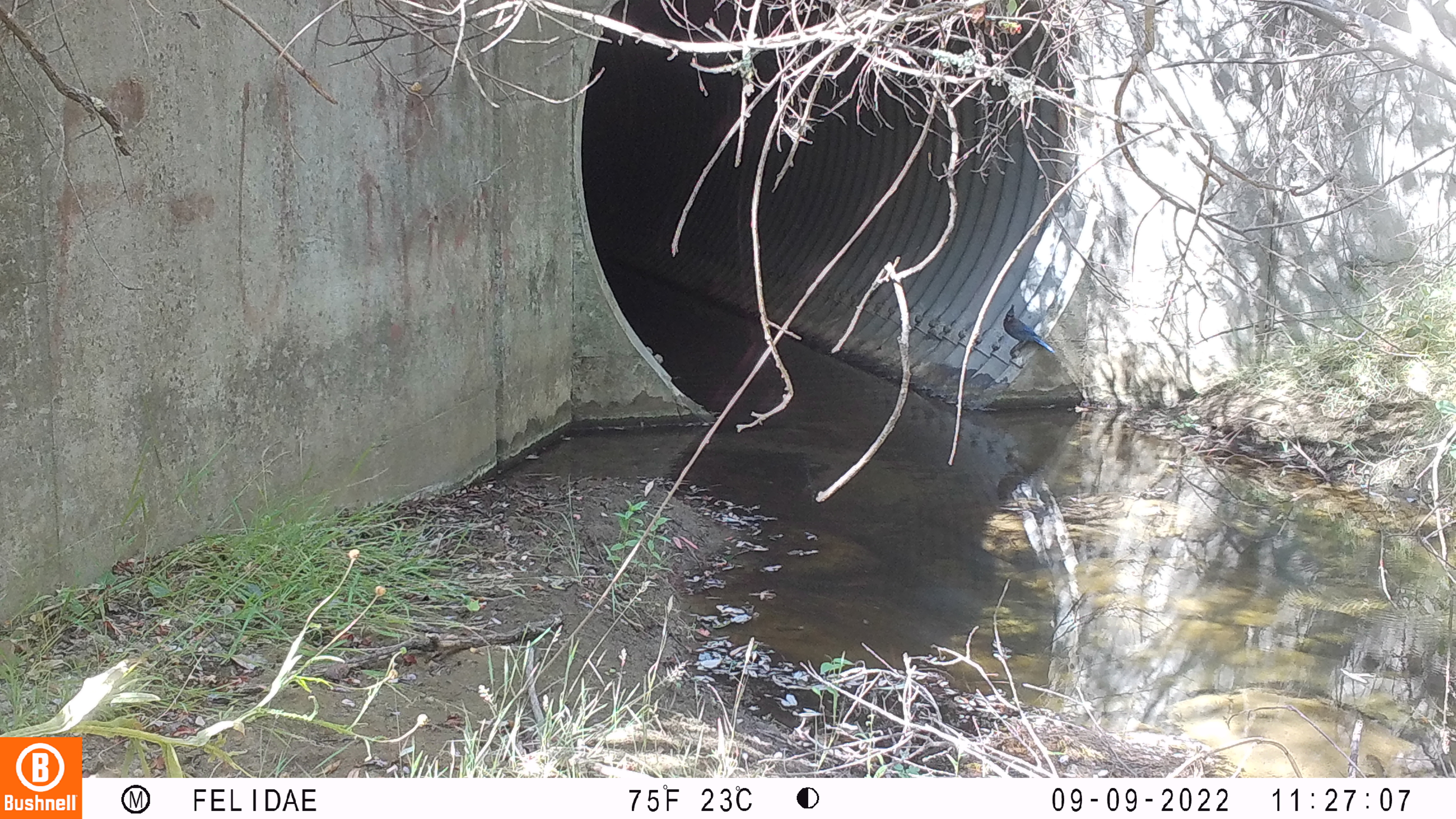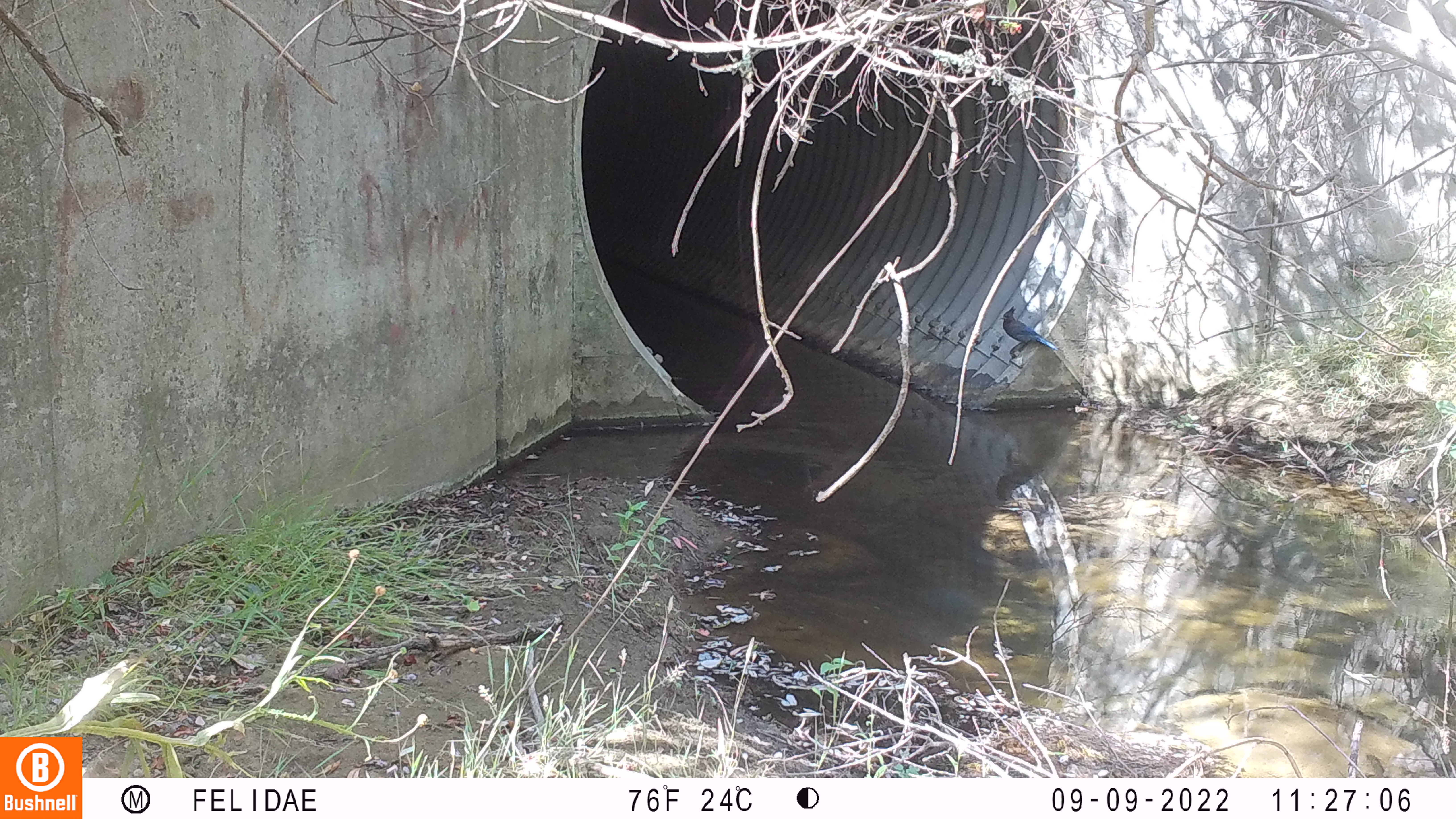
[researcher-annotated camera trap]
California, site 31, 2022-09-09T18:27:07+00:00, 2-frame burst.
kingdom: Animalia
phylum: Chordata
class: Aves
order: Passeriformes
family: Corvidae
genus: Cyanocitta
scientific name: Cyanocitta stelleri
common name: steller's jay